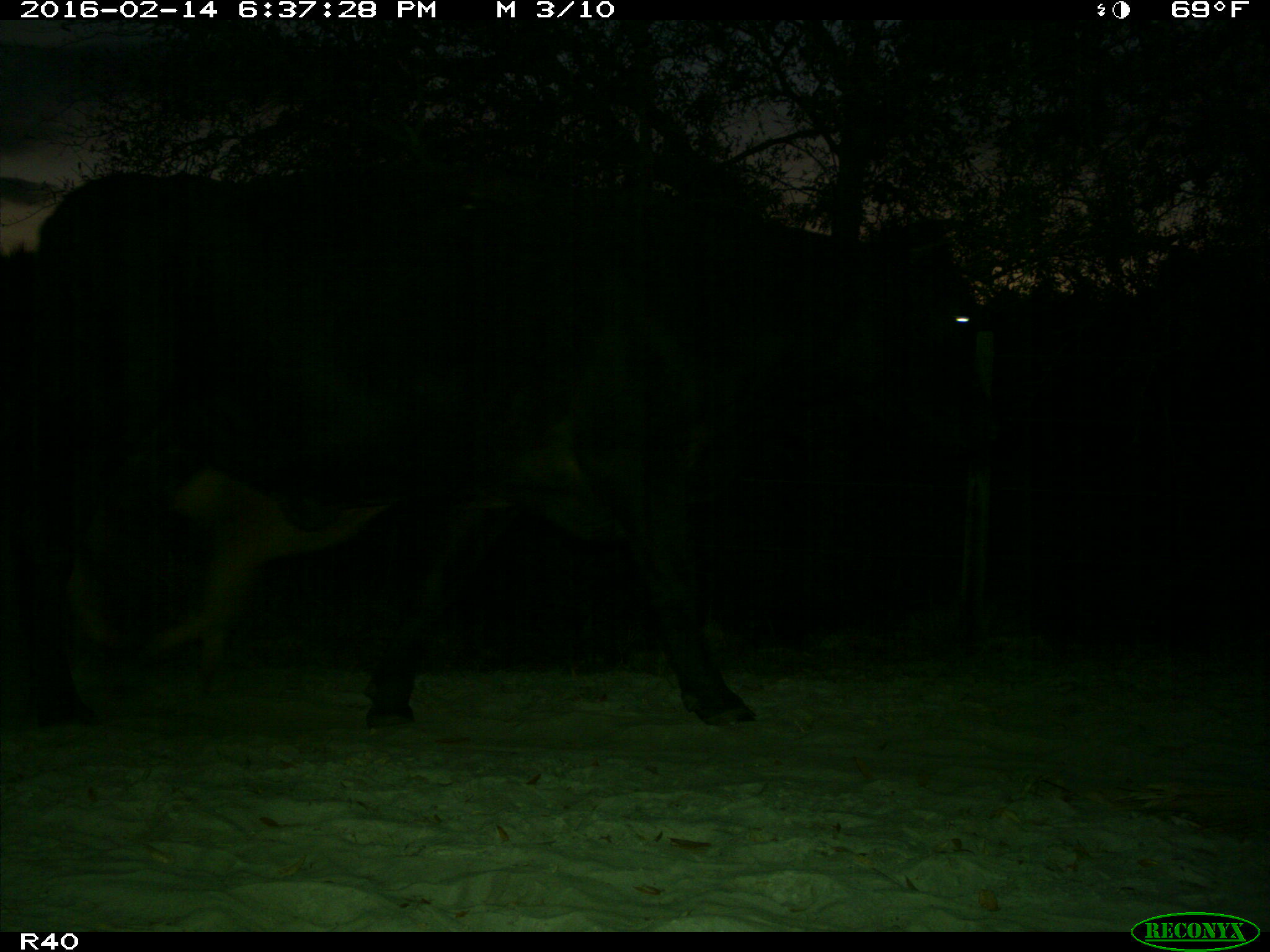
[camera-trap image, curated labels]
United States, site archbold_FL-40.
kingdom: Animalia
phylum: Chordata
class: Mammalia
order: Artiodactyla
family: Bovidae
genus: Bos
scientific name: Bos taurus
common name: domestic cow